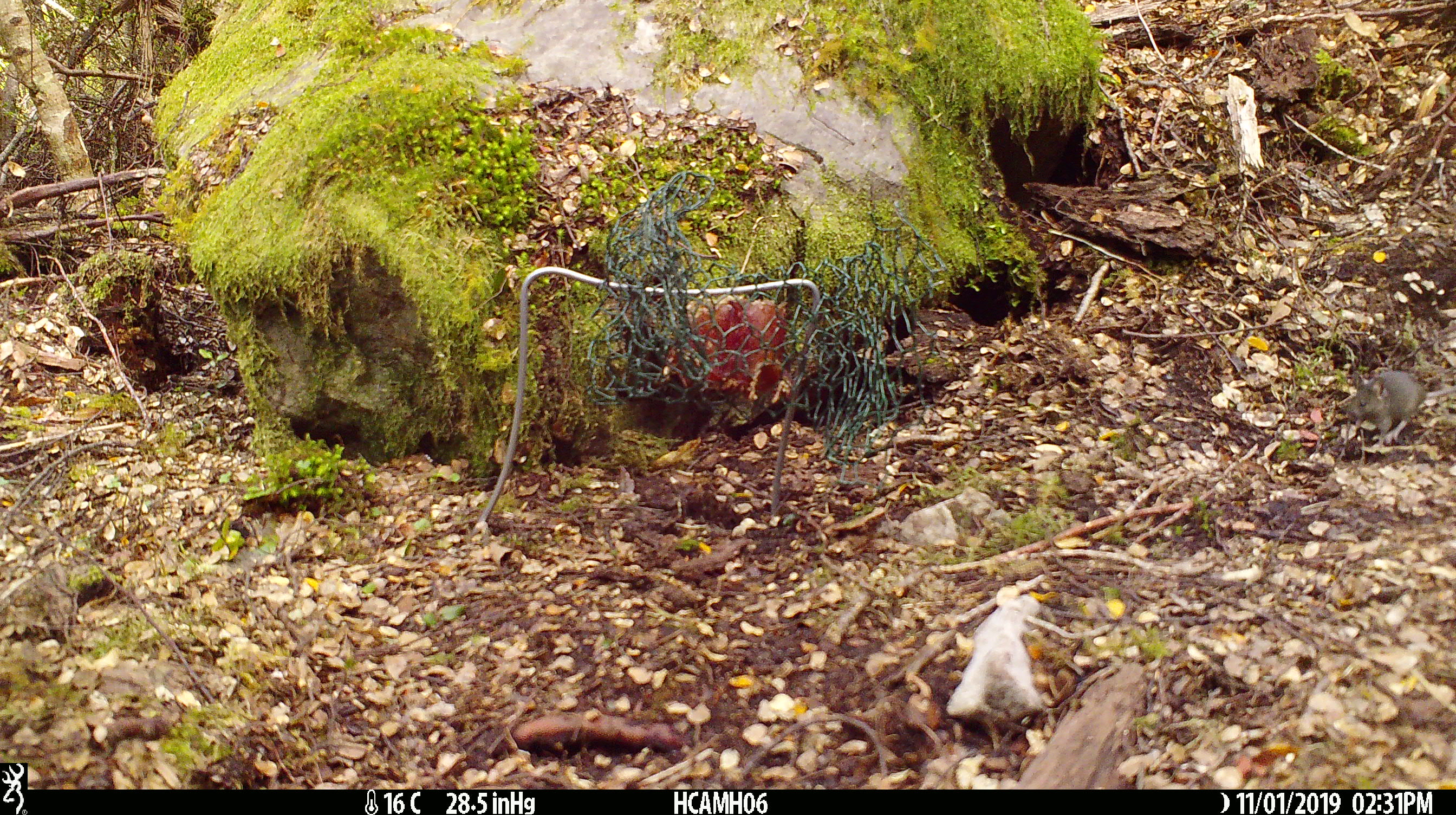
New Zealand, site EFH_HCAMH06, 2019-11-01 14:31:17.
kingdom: Animalia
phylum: Chordata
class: Mammalia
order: Rodentia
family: Muridae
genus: Mus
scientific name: Mus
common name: mouse